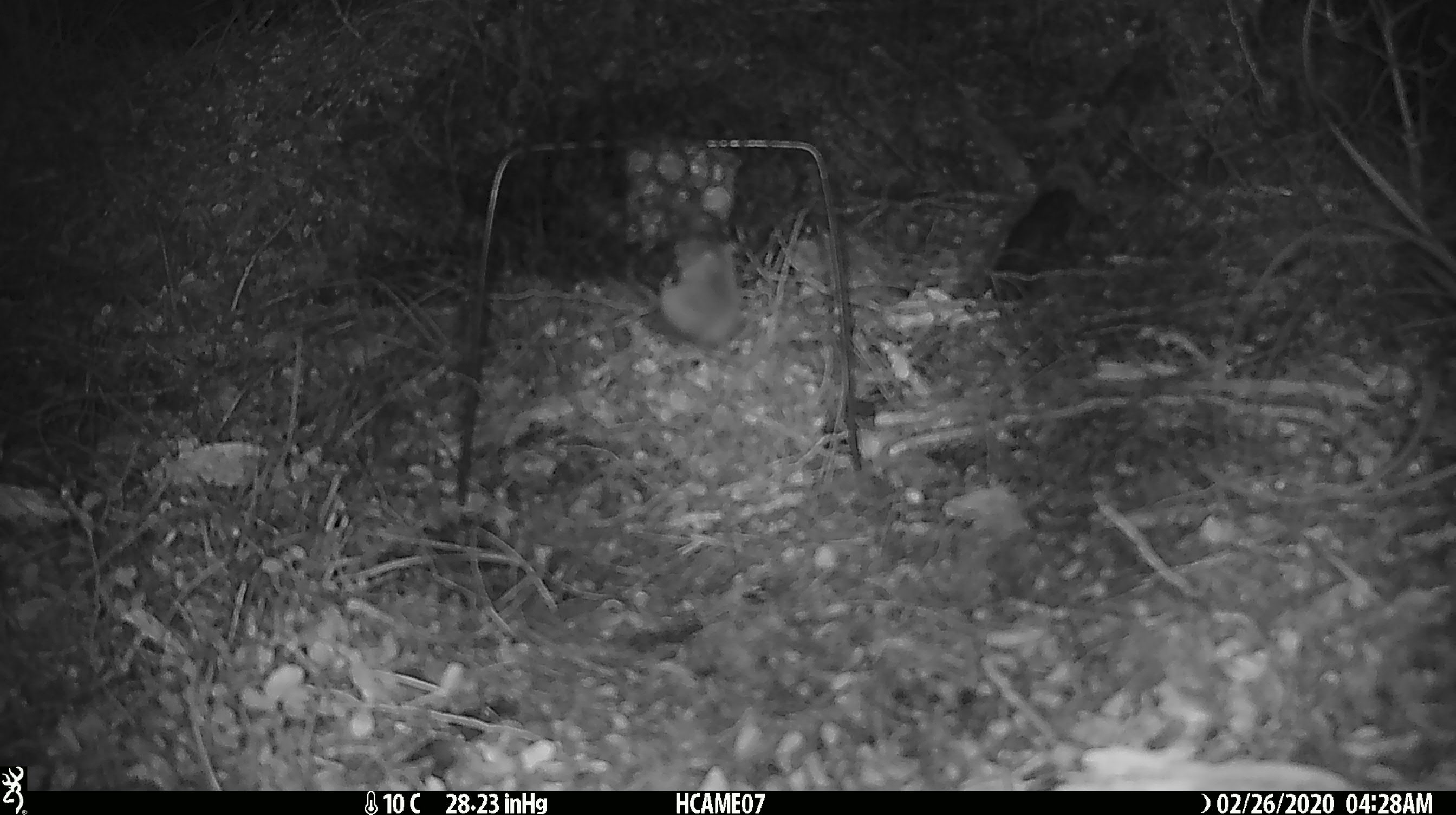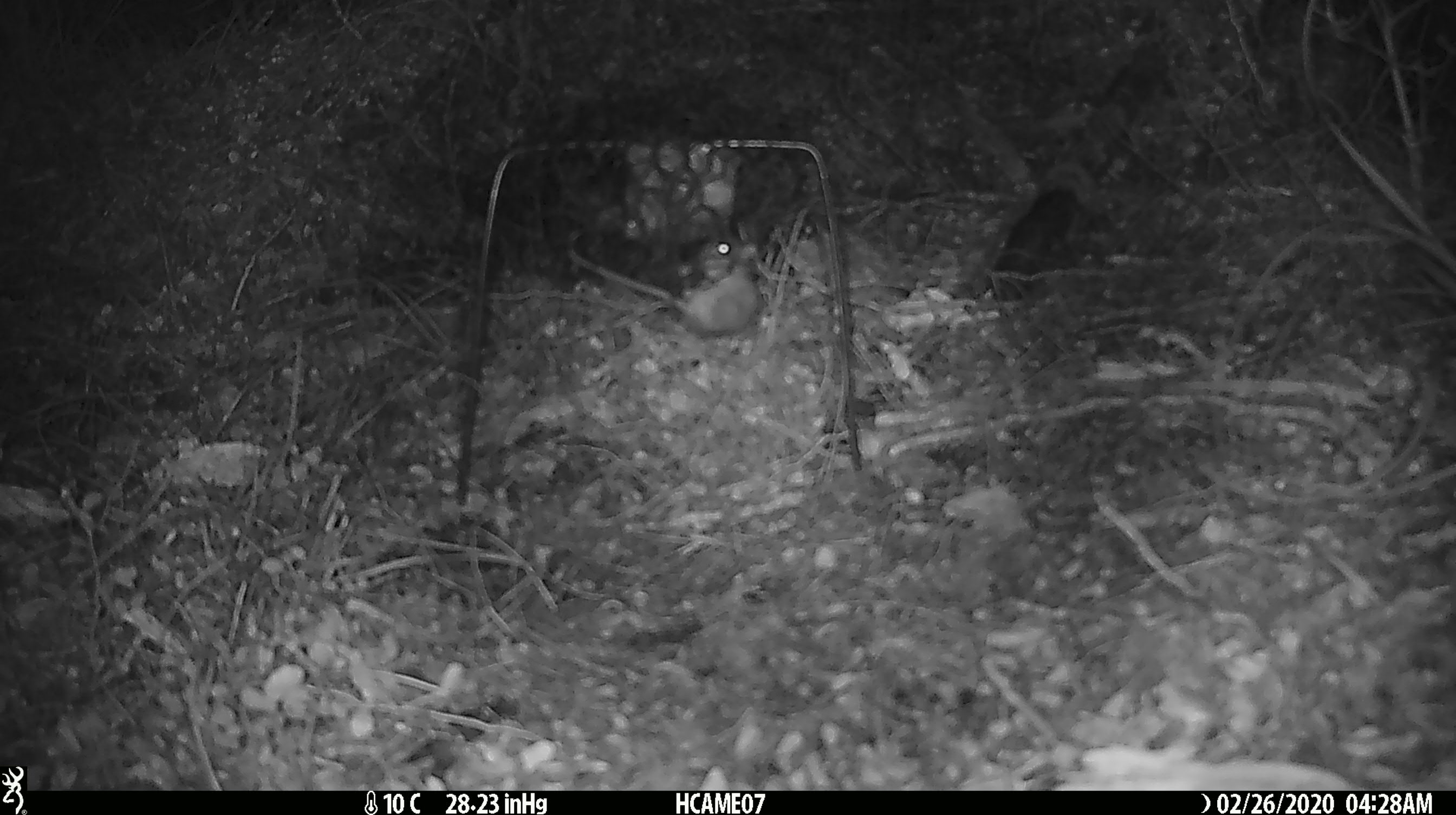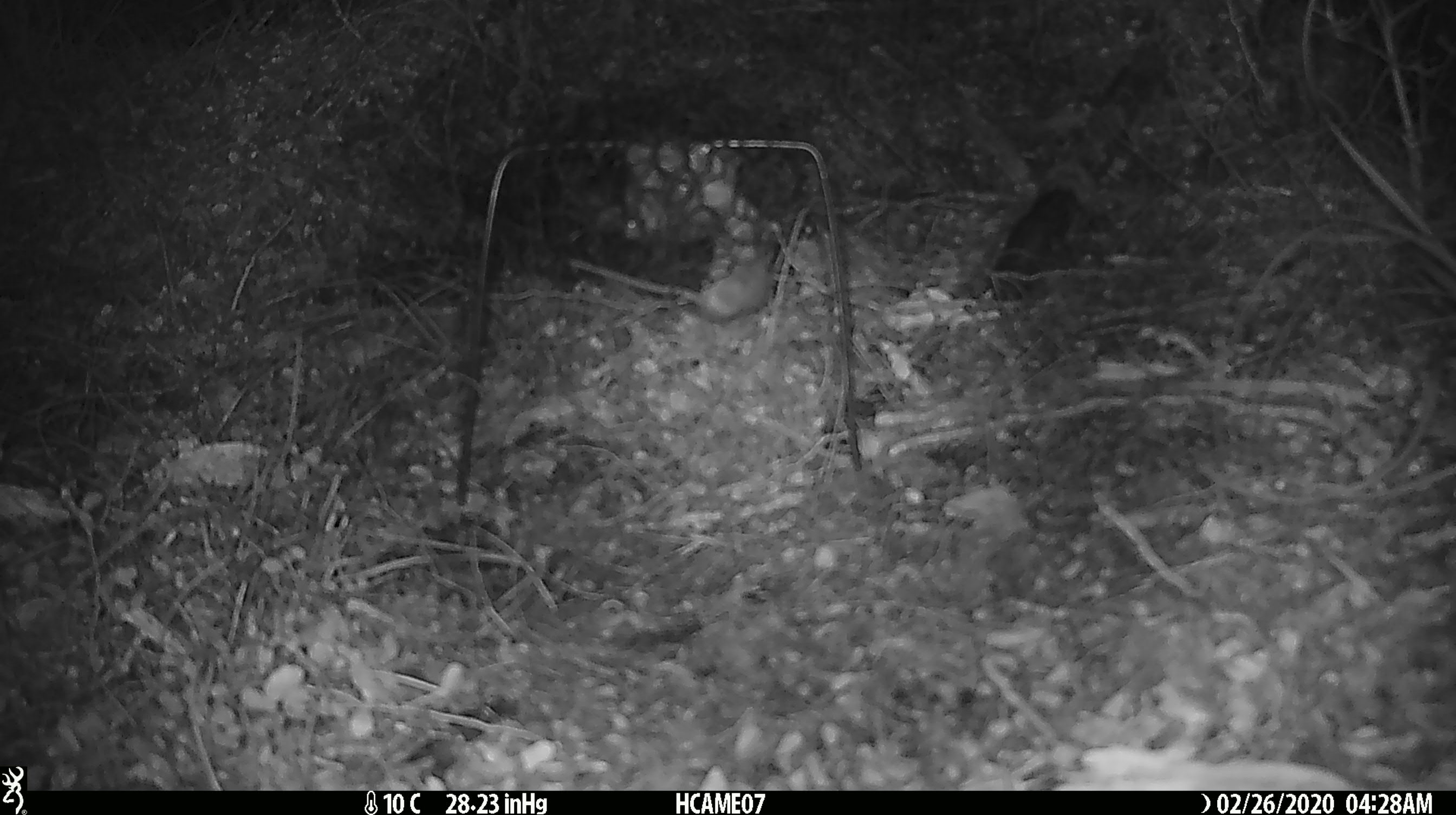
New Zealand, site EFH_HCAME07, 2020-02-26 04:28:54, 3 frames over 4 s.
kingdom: Animalia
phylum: Chordata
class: Mammalia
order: Rodentia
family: Muridae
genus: Mus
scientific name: Mus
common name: mouse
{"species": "mouse (Mus)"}